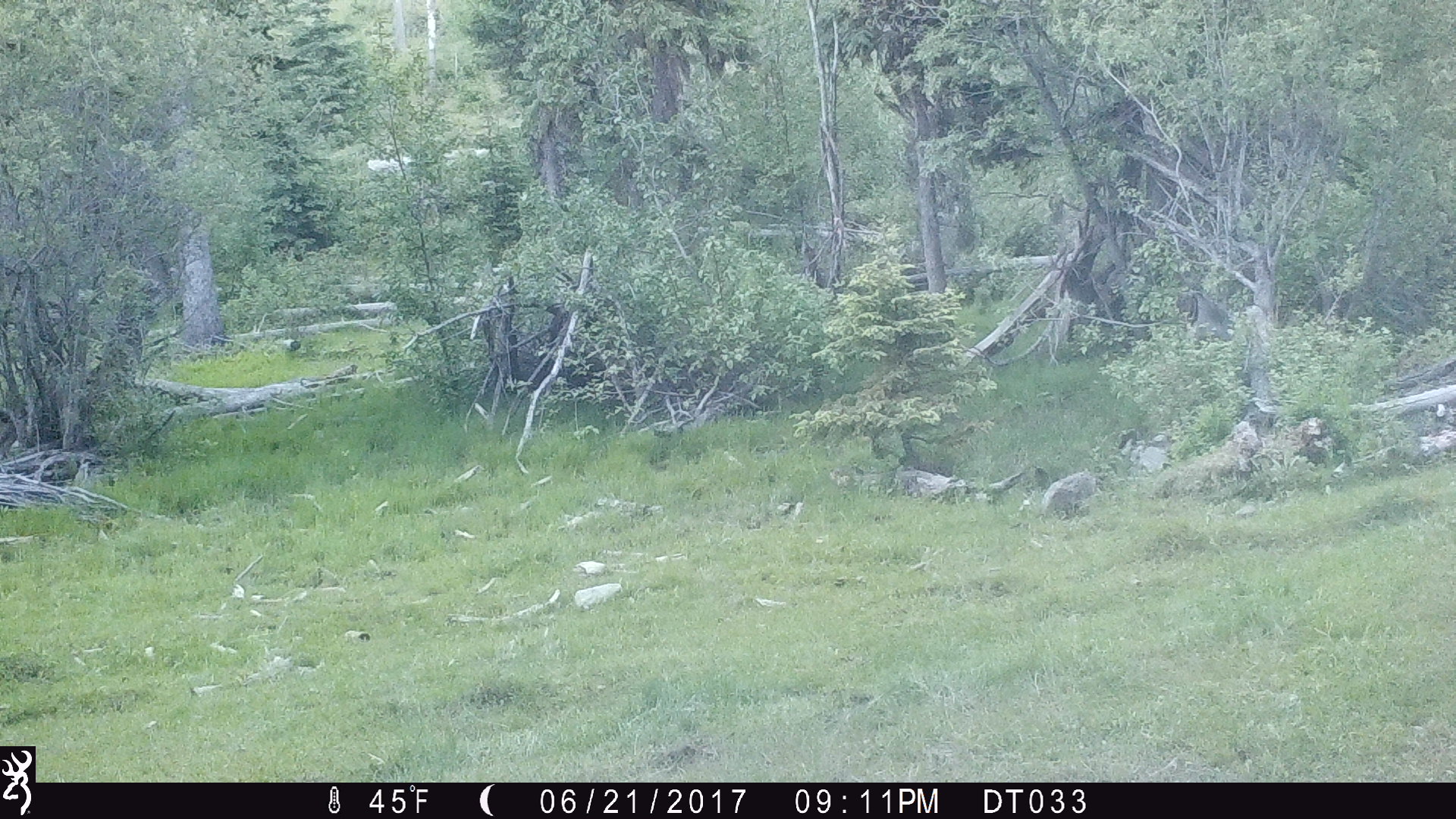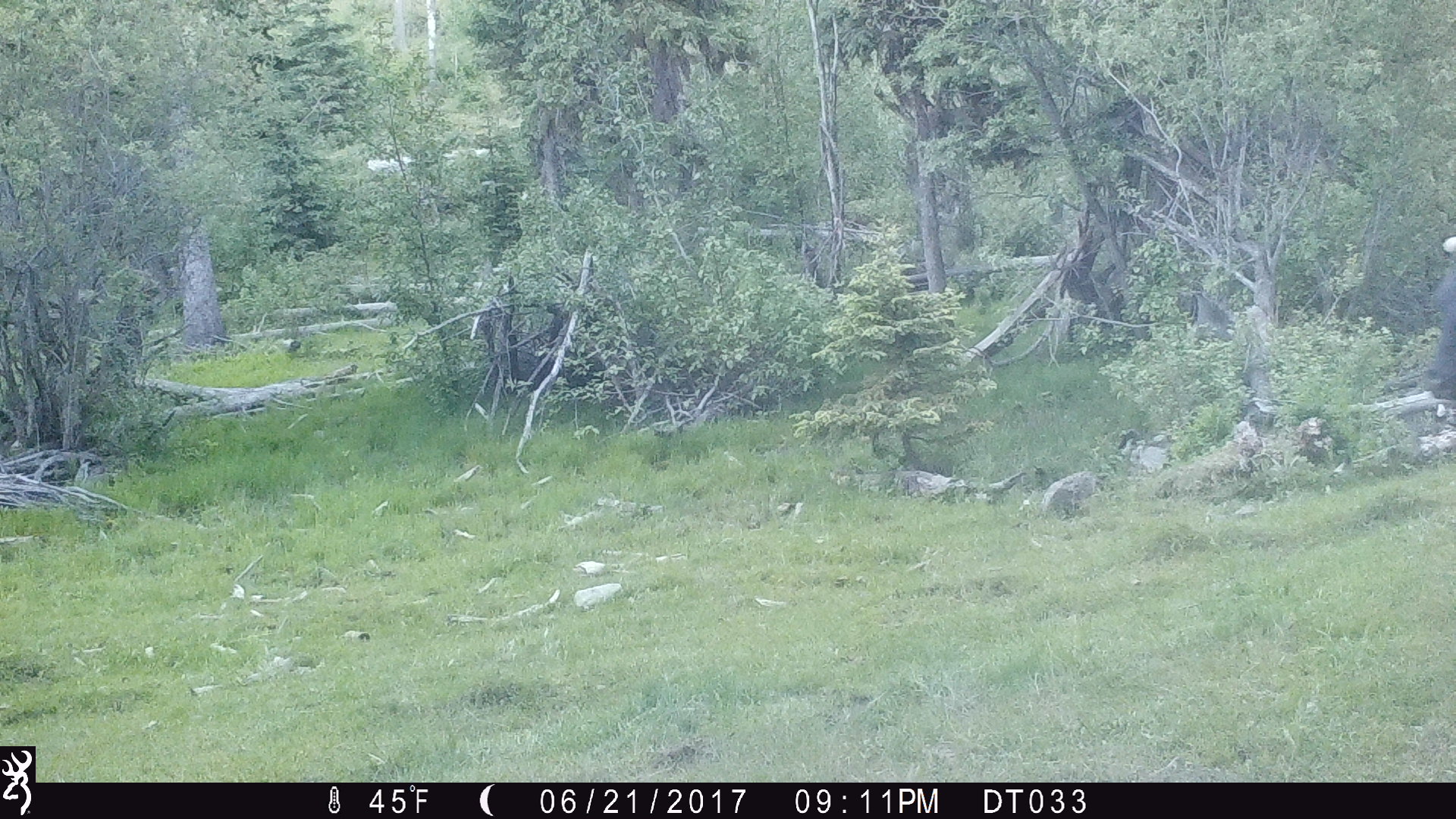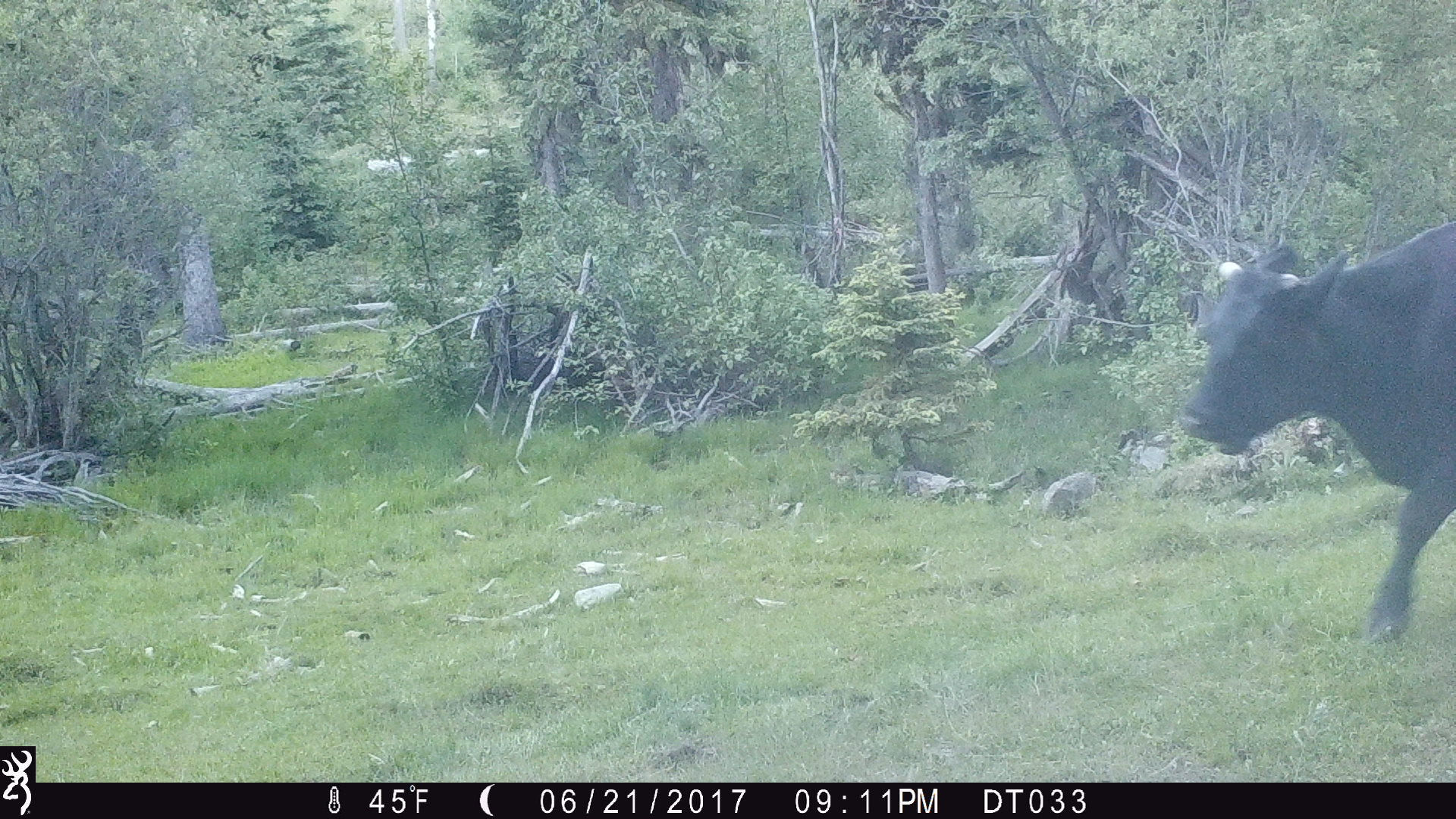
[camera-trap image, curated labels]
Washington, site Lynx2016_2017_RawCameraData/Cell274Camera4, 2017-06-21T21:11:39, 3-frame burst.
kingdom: Animalia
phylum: Chordata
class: Mammalia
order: Artiodactyla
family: Bovidae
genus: Bos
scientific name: Bos taurus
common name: domestic cattle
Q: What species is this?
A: Domestic cattle (Bos taurus).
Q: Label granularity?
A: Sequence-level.